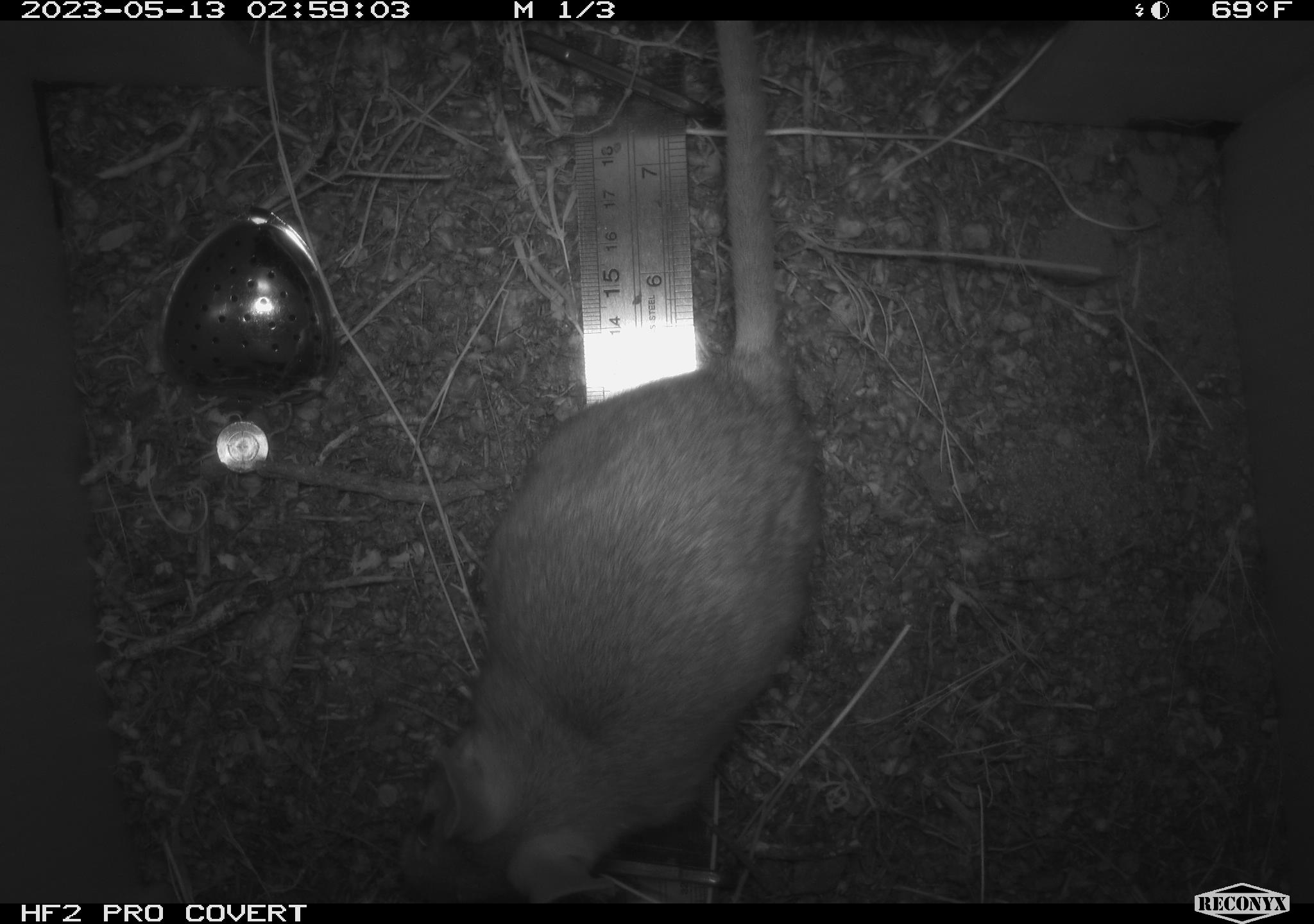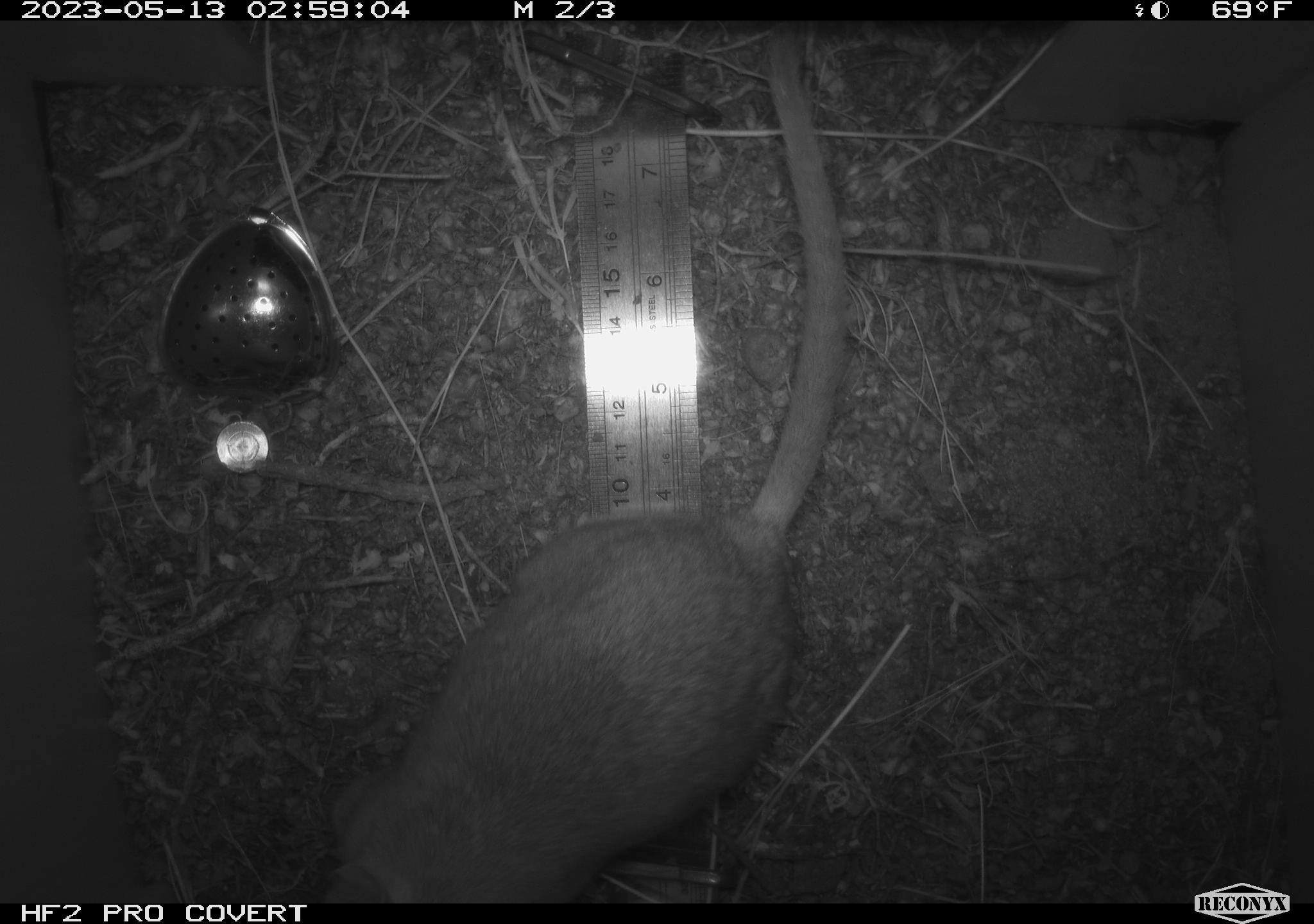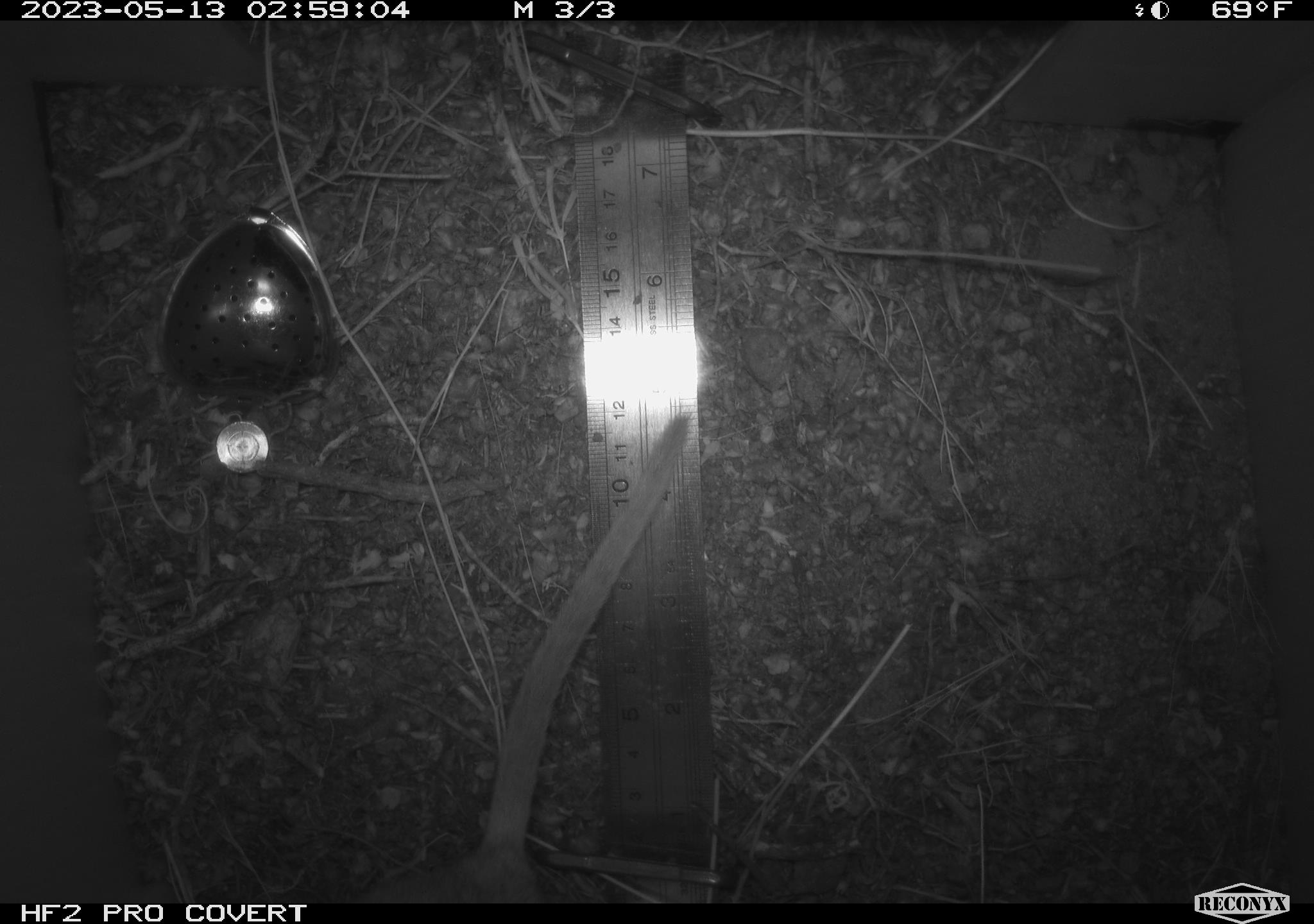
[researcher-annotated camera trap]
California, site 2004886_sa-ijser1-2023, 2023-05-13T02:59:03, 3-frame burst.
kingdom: Animalia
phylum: Chordata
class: Mammalia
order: Rodentia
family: Cricetidae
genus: Neotoma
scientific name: Neotoma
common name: pack rat or woodrat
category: neotoma species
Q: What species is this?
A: Neotoma species (pack rat or woodrat) (Neotoma).